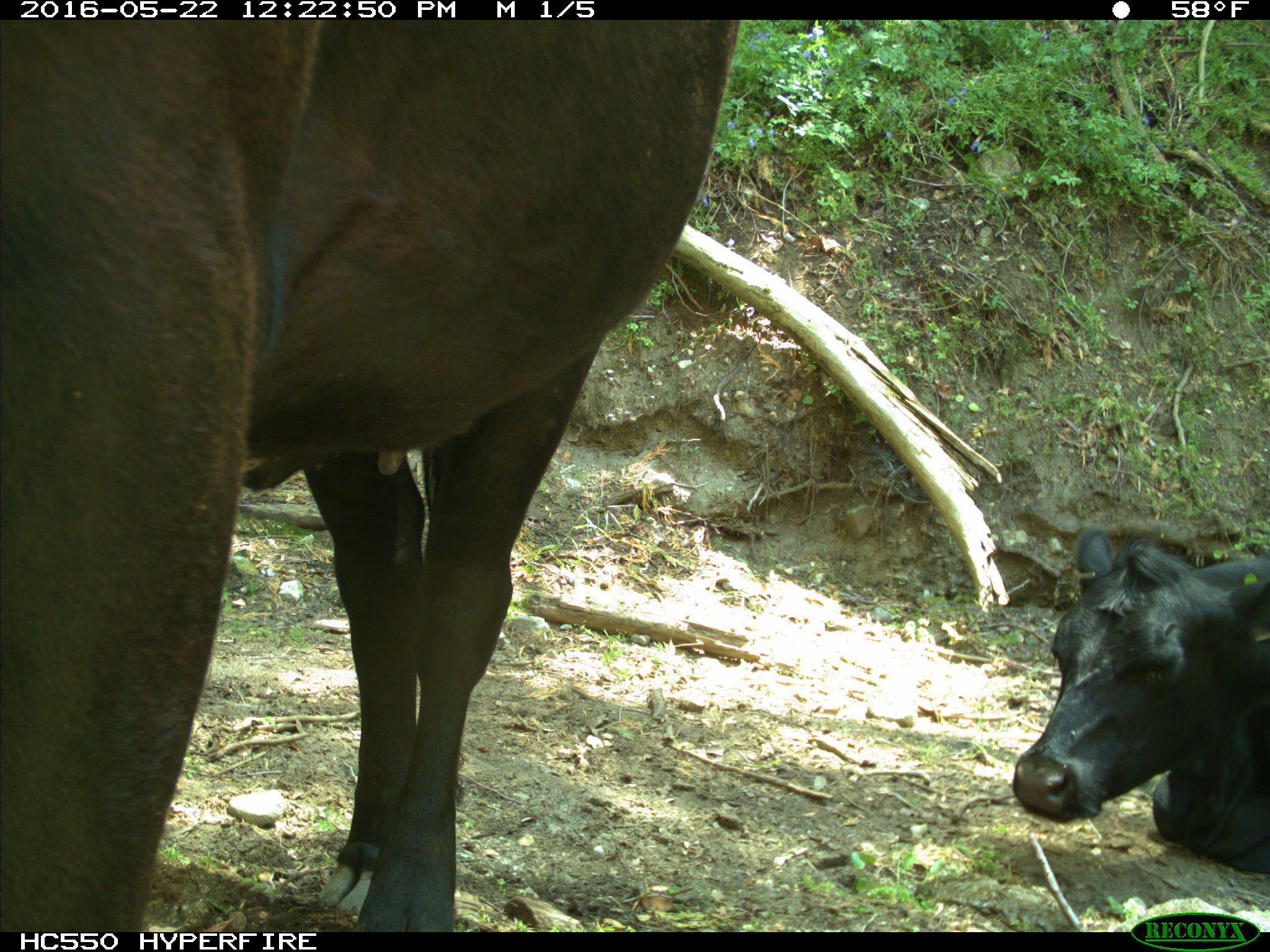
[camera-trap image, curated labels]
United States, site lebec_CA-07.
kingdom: Animalia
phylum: Chordata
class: Mammalia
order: Artiodactyla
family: Bovidae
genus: Bos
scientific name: Bos taurus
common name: domestic cow